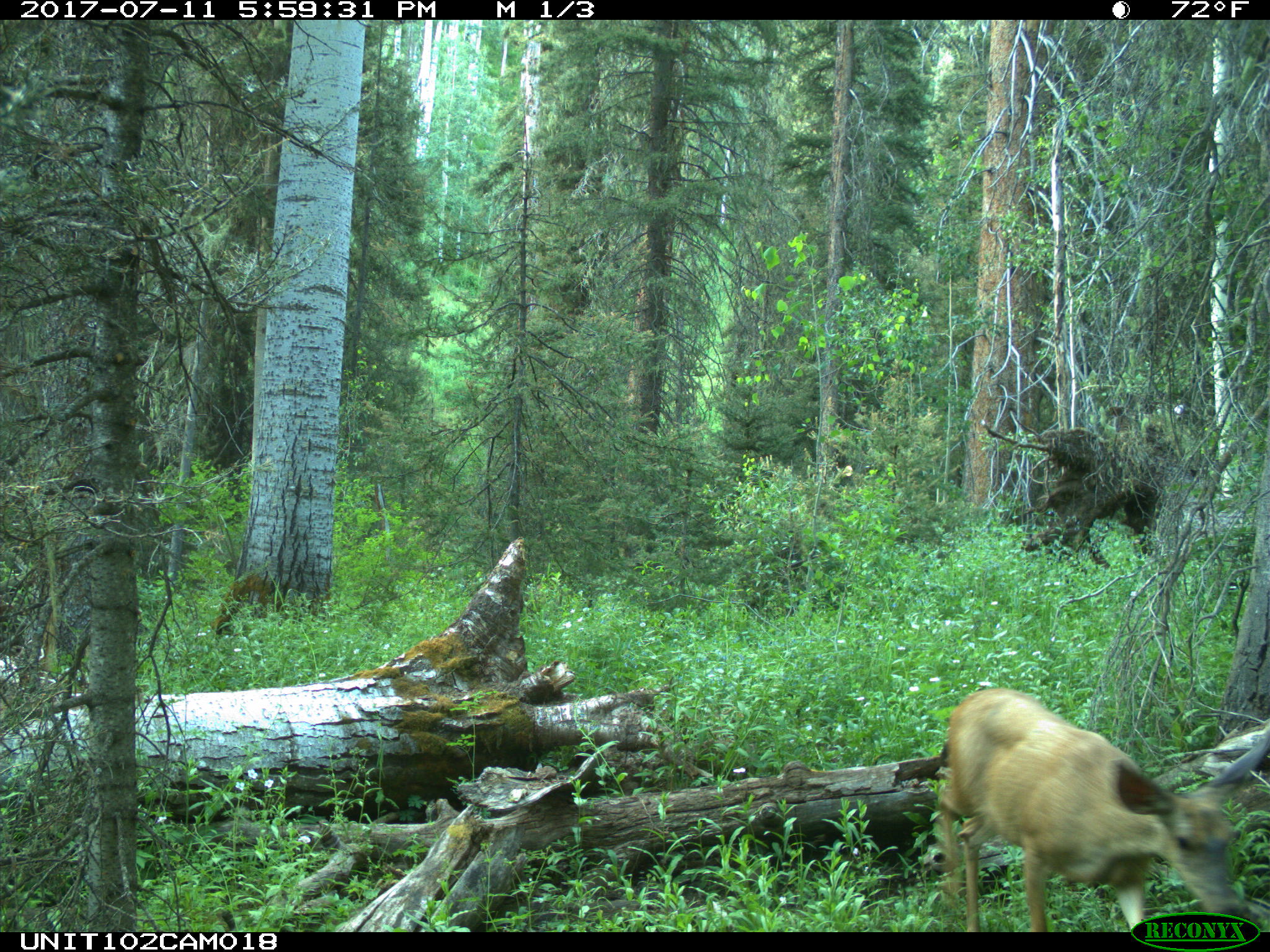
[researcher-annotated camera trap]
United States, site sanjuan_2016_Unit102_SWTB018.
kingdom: Animalia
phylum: Chordata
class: Mammalia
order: Artiodactyla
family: Cervidae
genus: Odocoileus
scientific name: Odocoileus hemionus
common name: mule deer